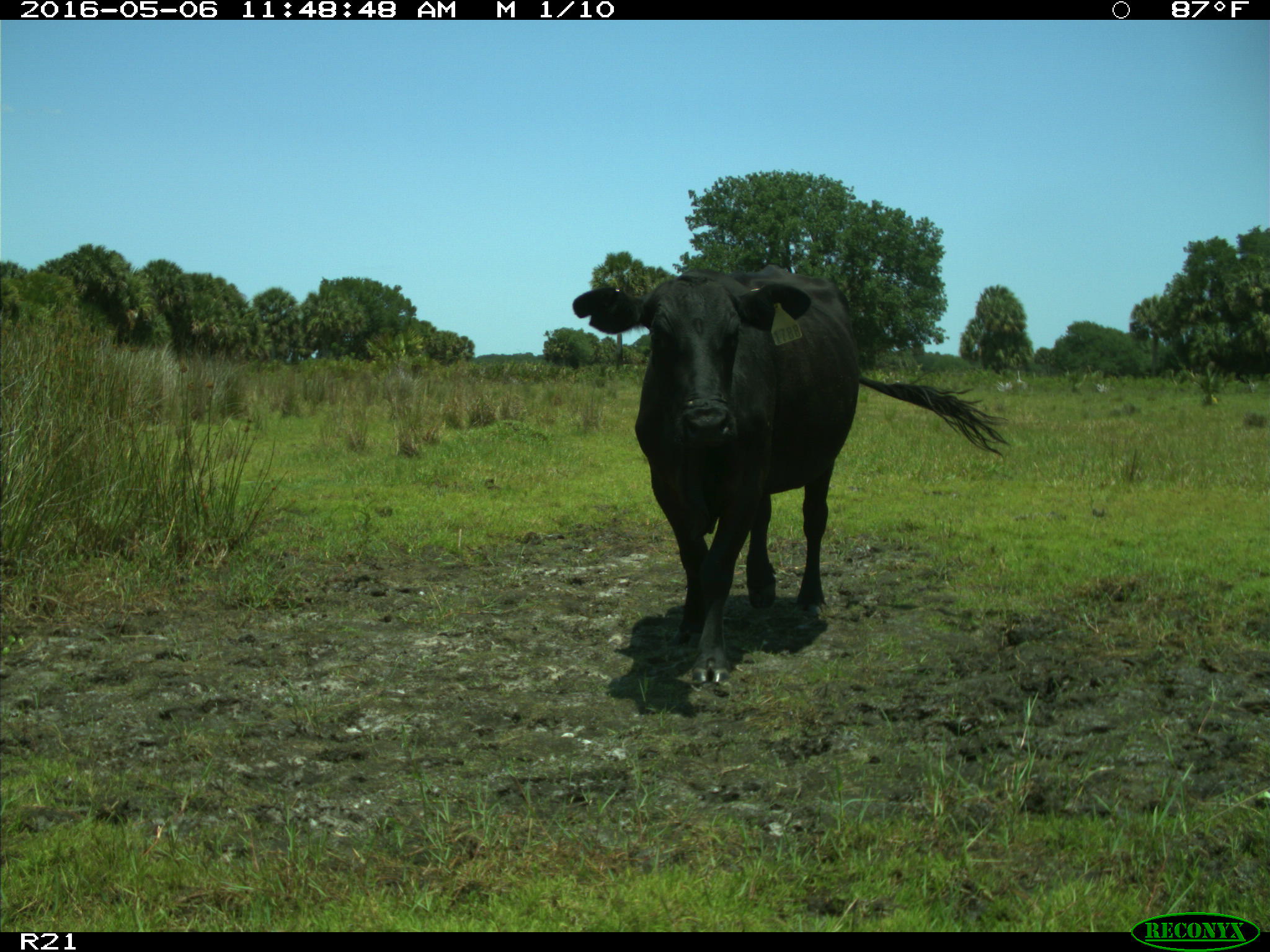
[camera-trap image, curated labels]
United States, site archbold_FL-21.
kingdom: Animalia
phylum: Chordata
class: Mammalia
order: Artiodactyla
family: Bovidae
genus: Bos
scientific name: Bos taurus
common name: domestic cow